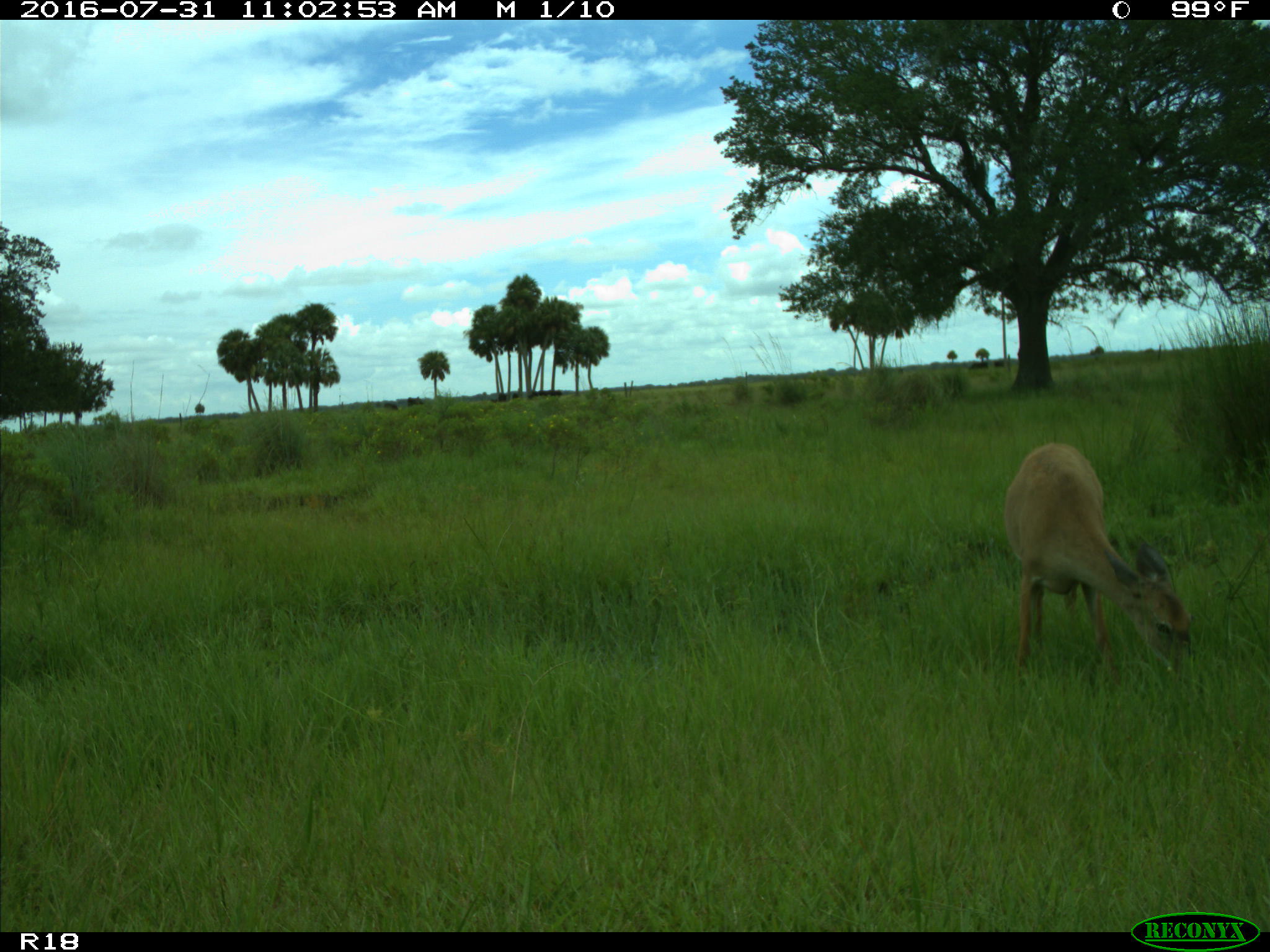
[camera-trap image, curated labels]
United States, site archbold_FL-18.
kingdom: Animalia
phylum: Chordata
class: Mammalia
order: Artiodactyla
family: Cervidae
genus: Odocoileus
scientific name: Odocoileus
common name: deer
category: unidentified deer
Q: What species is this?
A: Unidentified deer (deer) (Odocoileus).